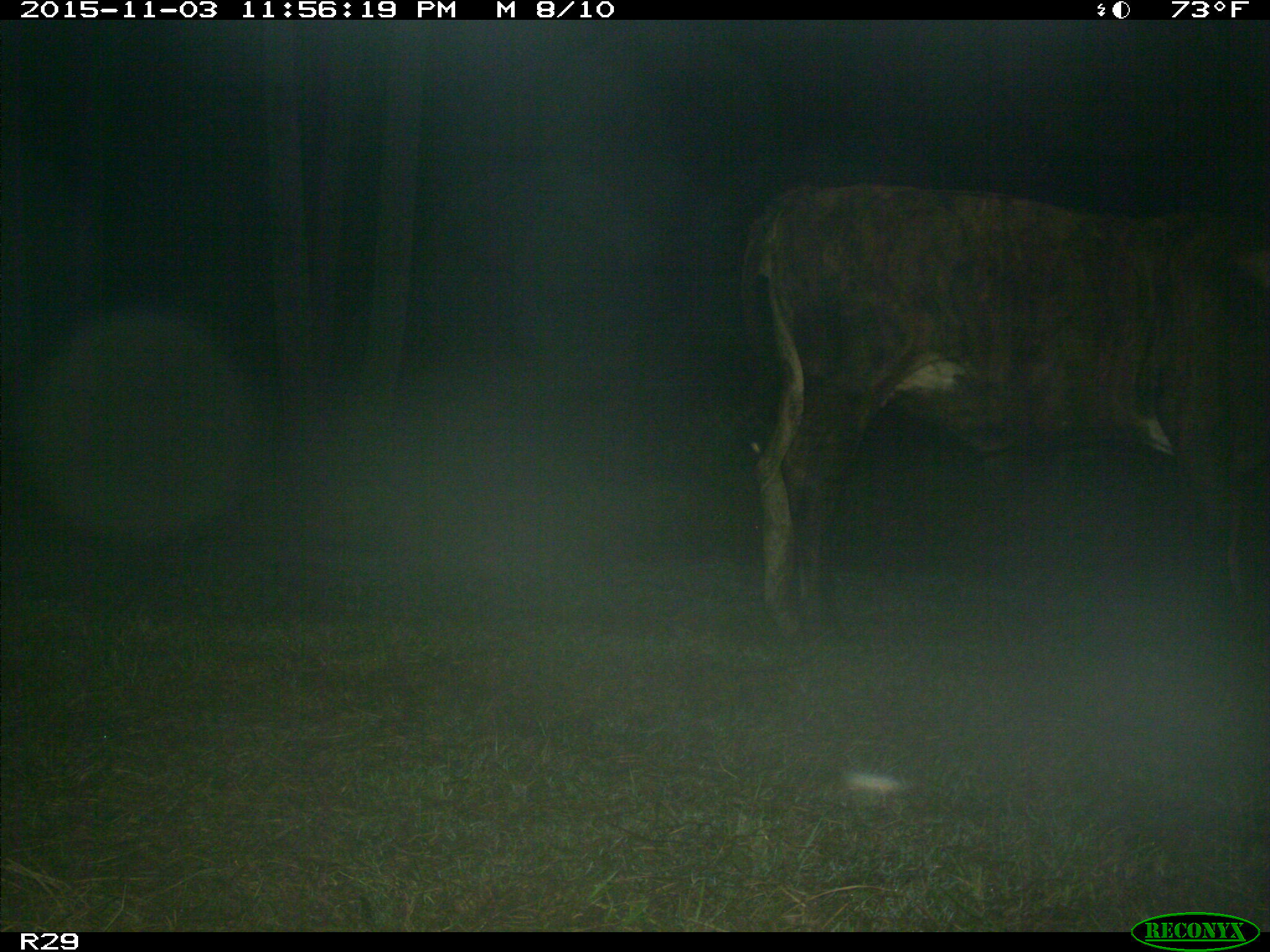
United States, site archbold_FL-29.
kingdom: Animalia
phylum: Chordata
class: Mammalia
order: Artiodactyla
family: Bovidae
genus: Bos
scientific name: Bos taurus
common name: domestic cow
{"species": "Bos taurus (domestic cow)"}